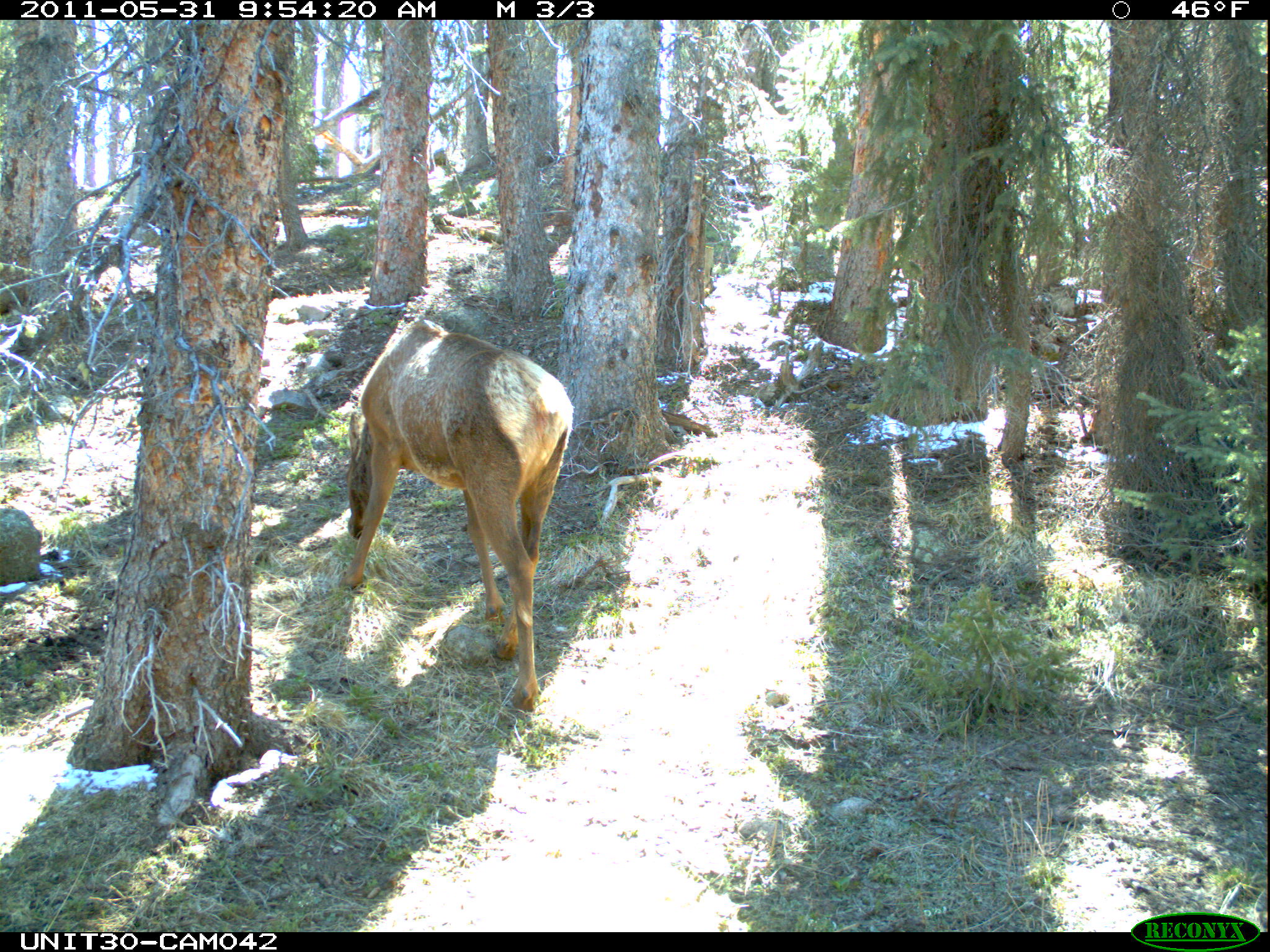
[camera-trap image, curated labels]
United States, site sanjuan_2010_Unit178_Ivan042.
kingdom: Animalia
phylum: Chordata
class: Mammalia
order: Artiodactyla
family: Cervidae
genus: Cervus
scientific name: Cervus elaphus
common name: red deer